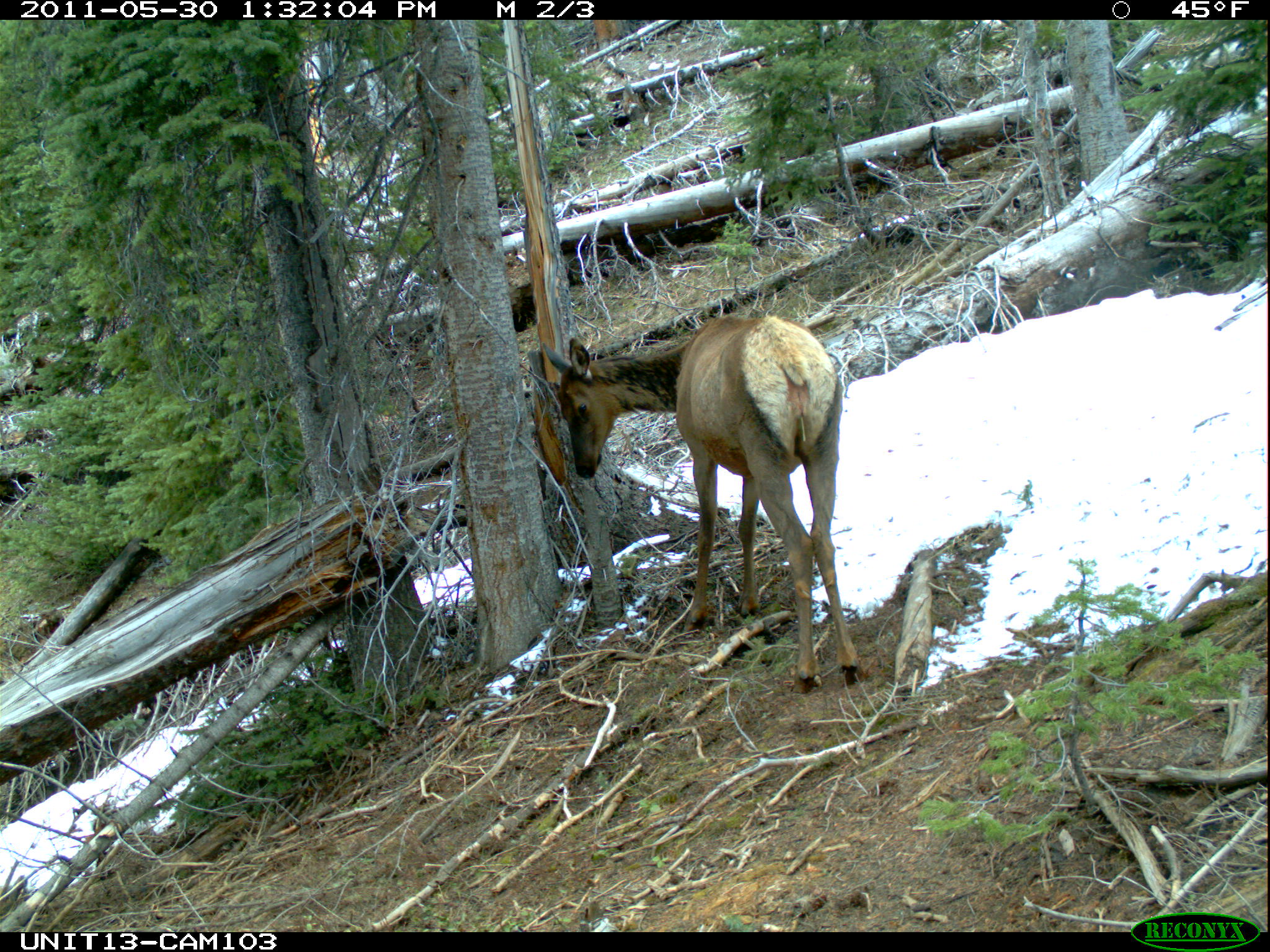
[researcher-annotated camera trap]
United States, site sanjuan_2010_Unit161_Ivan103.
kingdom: Animalia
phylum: Chordata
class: Mammalia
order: Artiodactyla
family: Cervidae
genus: Cervus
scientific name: Cervus elaphus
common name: red deer